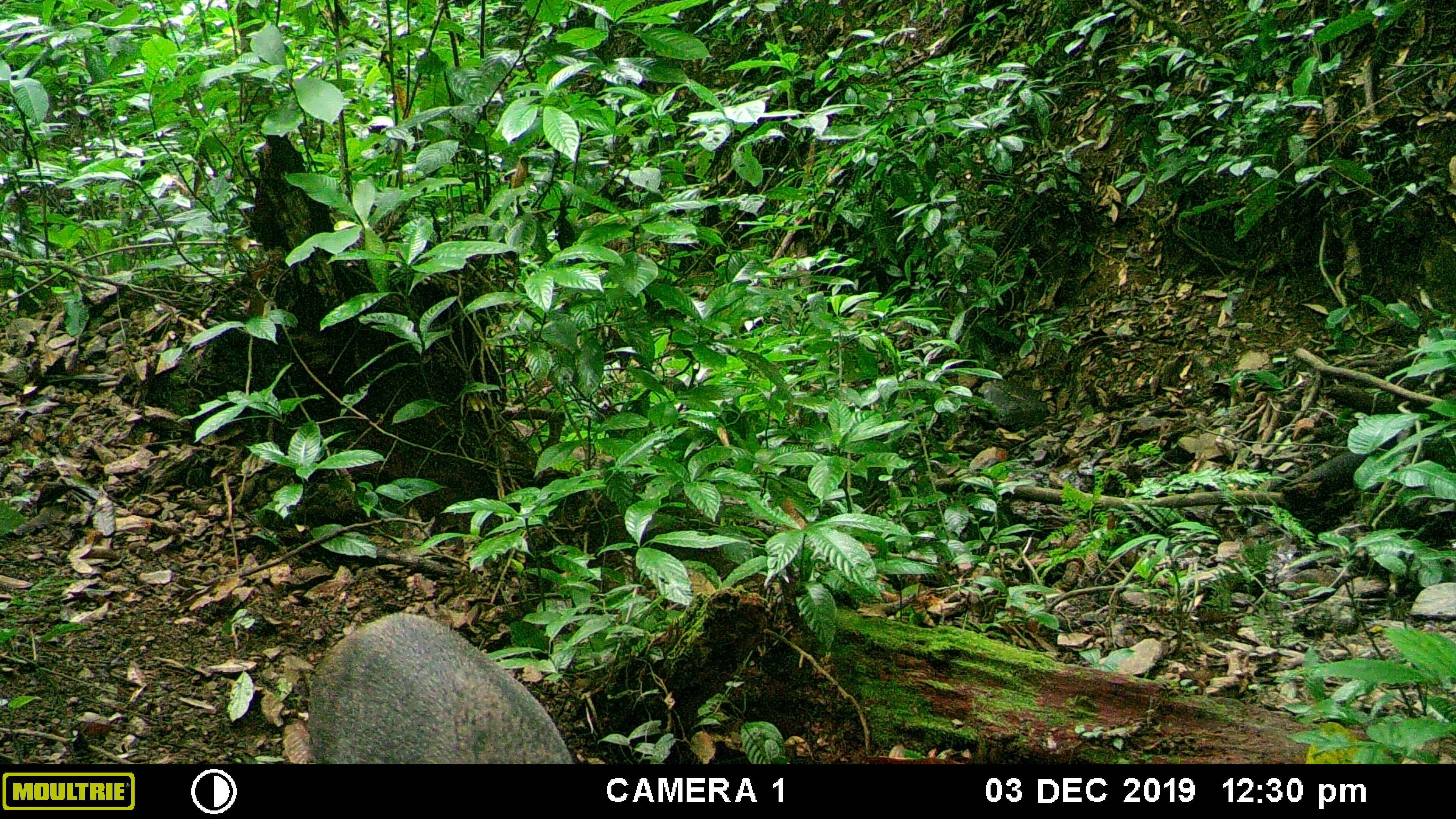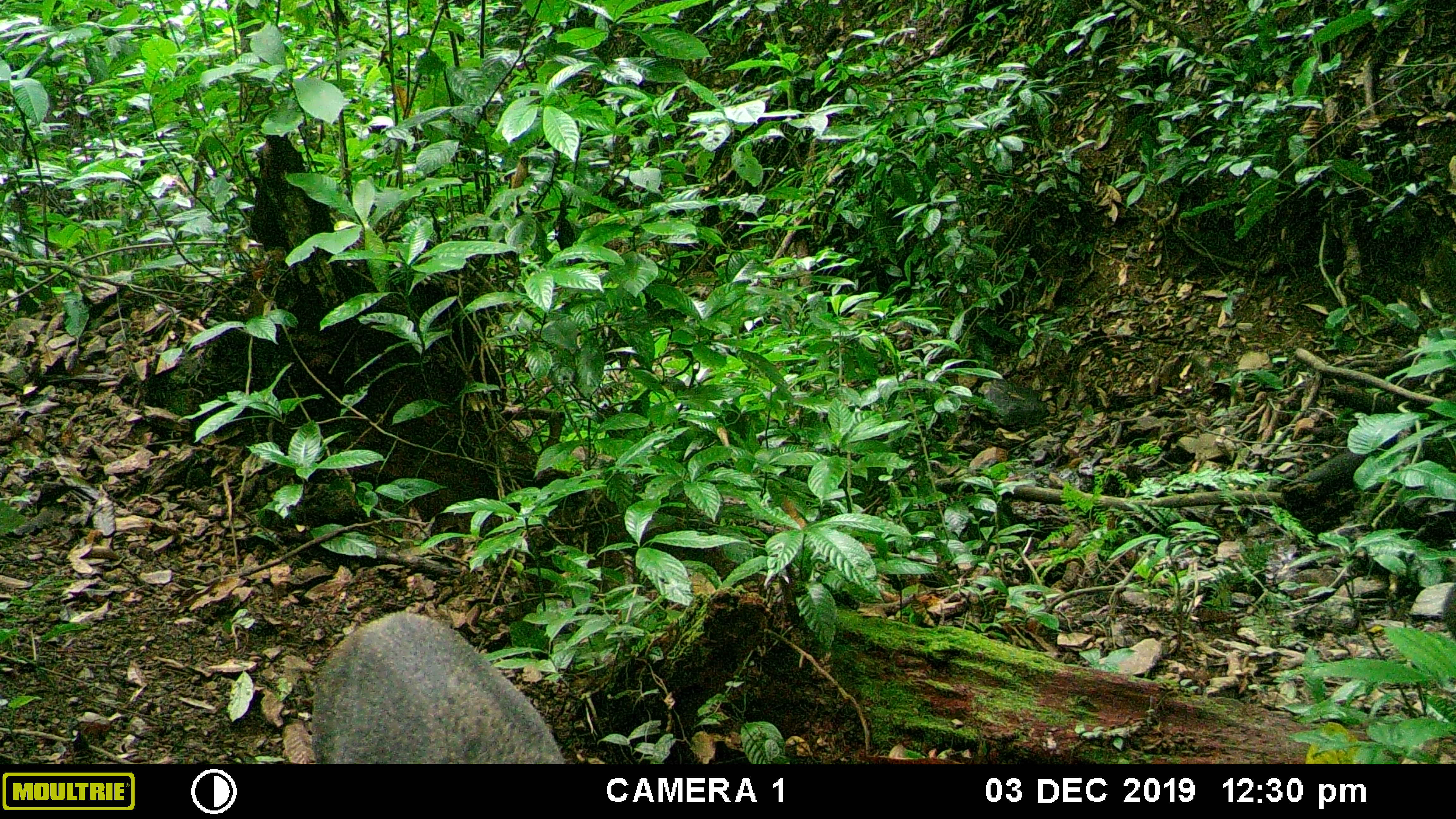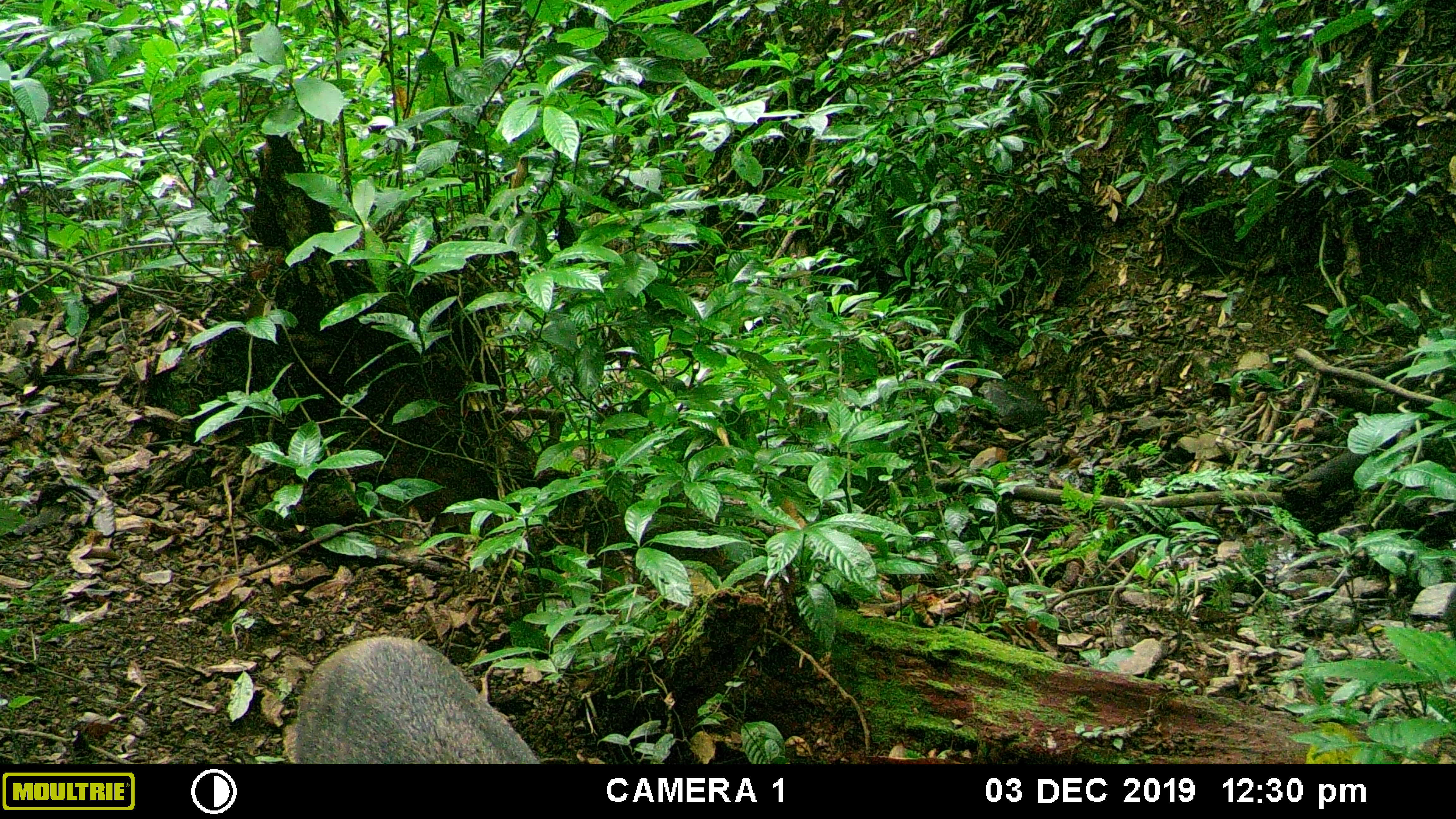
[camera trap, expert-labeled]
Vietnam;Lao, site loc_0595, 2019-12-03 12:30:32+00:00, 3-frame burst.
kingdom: Animalia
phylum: Chordata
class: Mammalia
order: Artiodactyla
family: Suidae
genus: Sus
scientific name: Sus scrofa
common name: eurasian wild pig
Eurasian wild pig (Sus scrofa). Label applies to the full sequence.